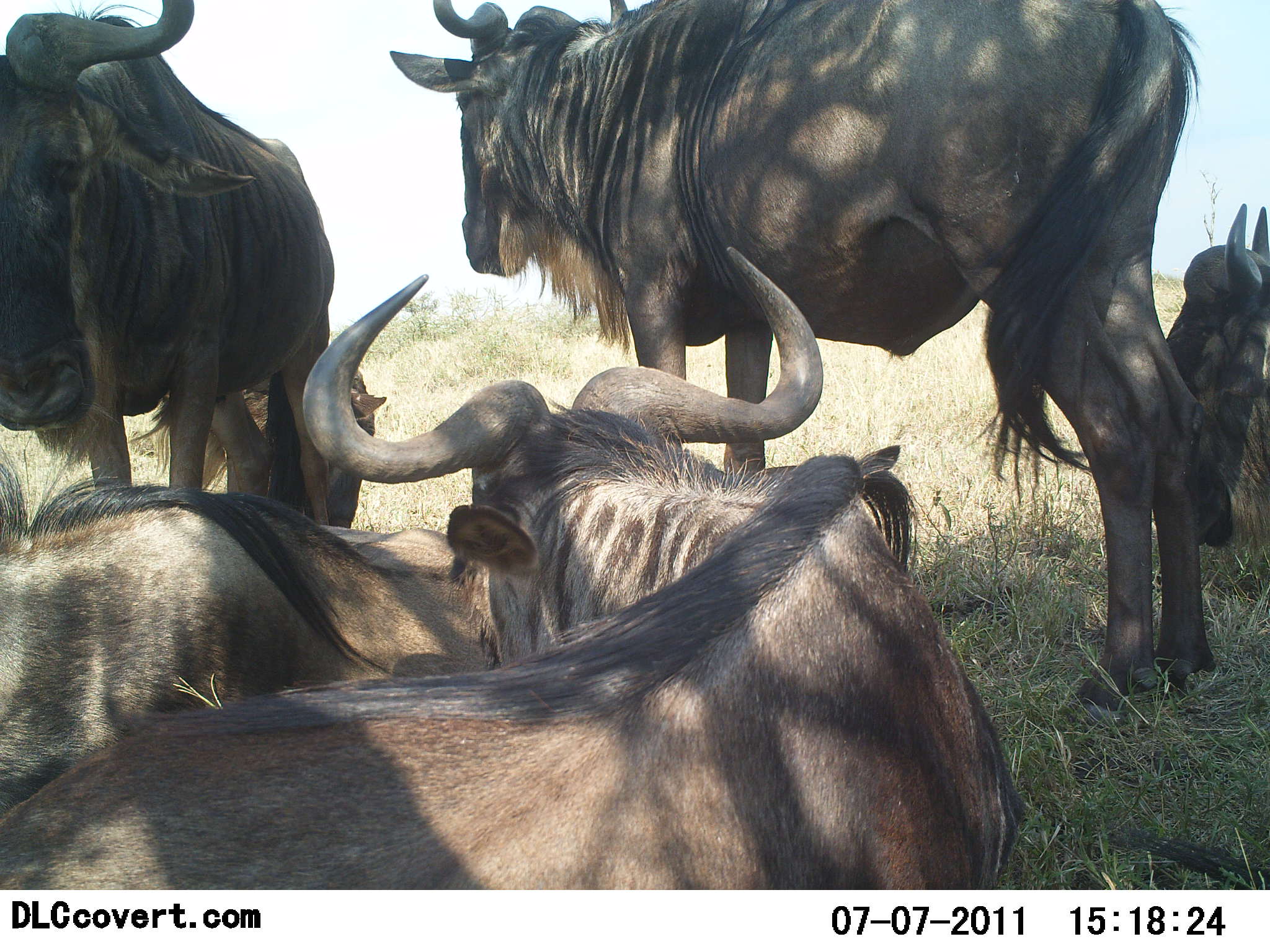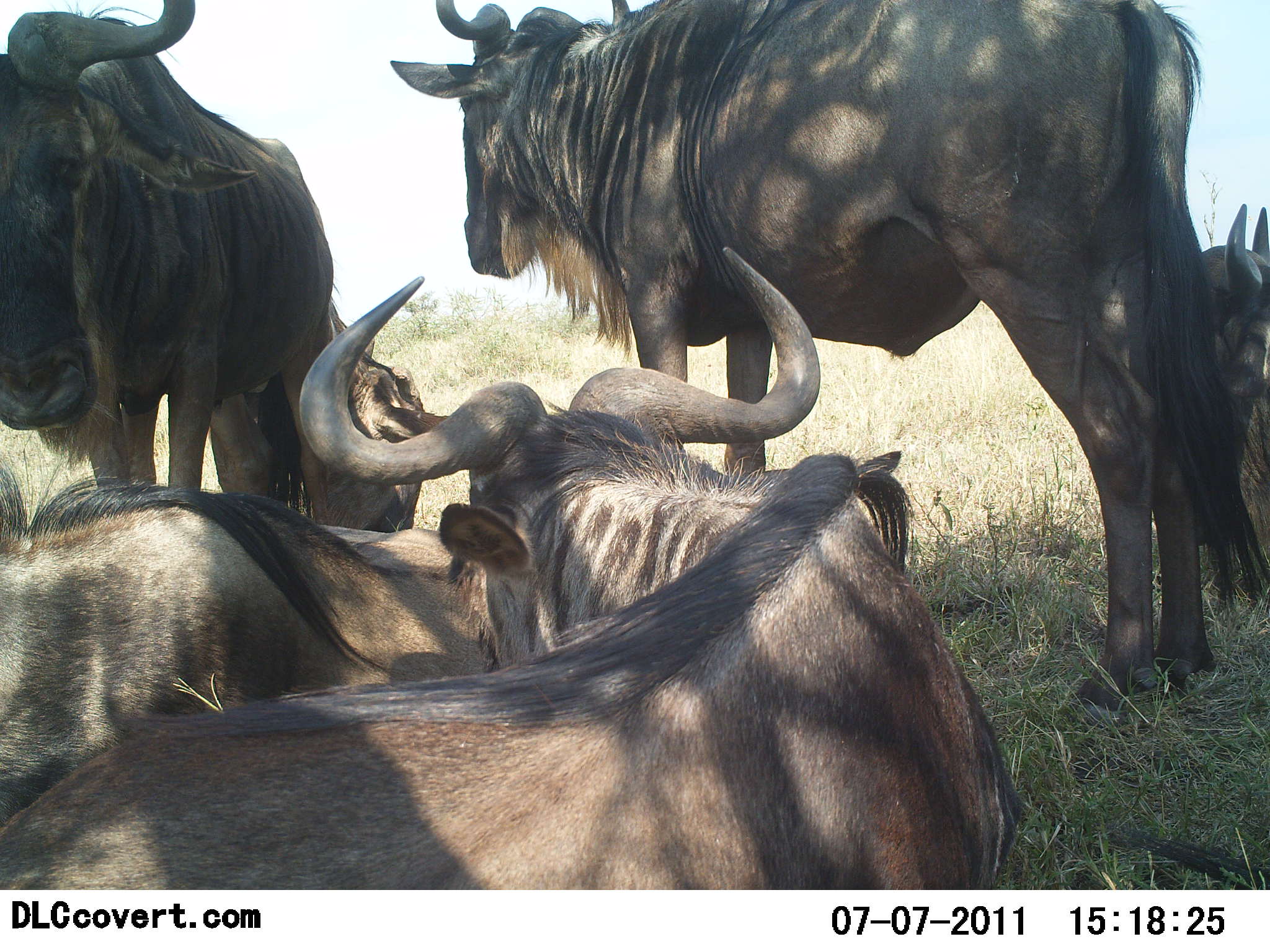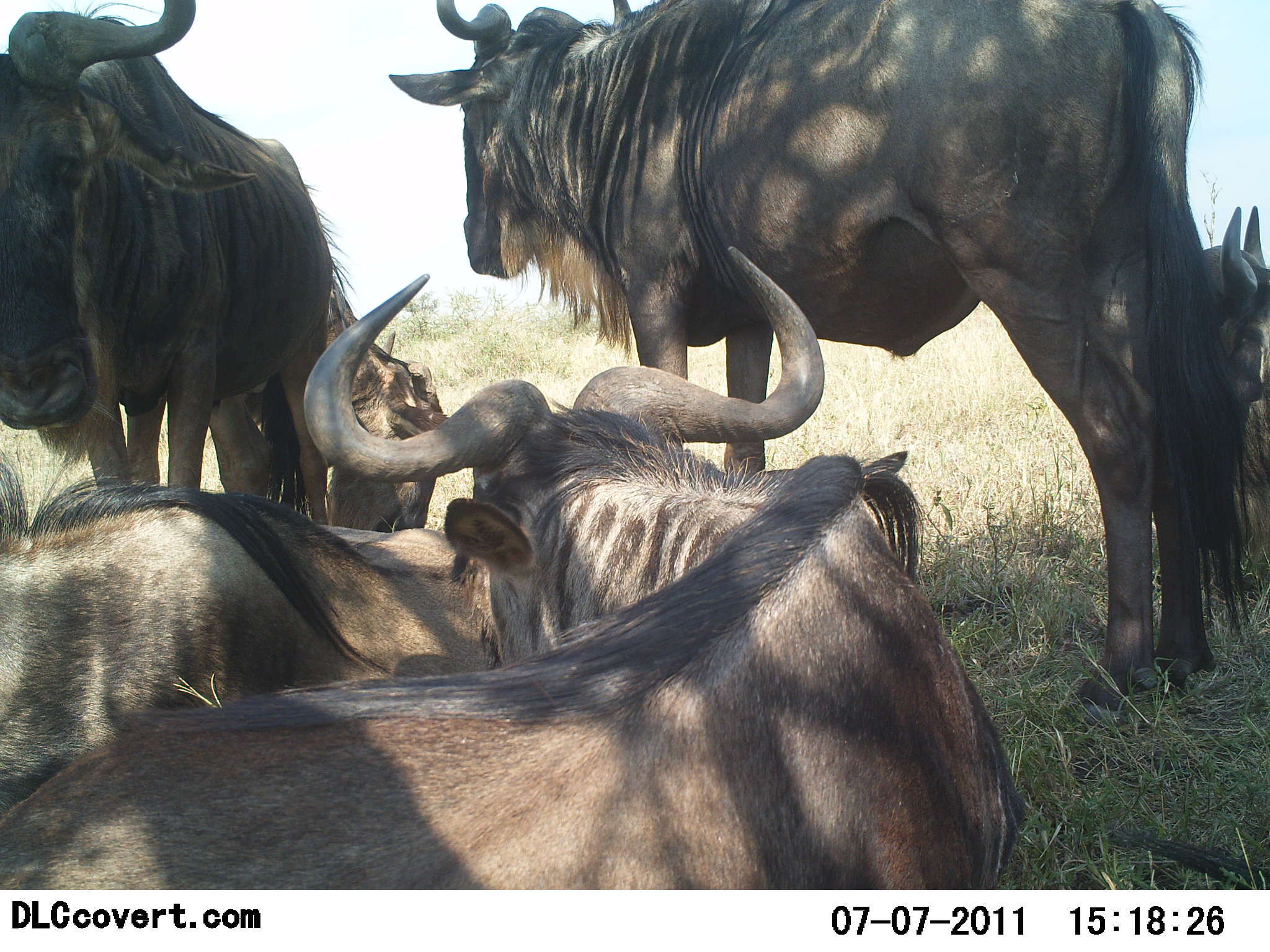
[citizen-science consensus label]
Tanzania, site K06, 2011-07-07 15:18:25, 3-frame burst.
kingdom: Animalia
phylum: Chordata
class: Mammalia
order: Artiodactyla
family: Bovidae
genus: Connochaetes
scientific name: Connochaetes taurinus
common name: blue wildebeest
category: wildebeest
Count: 5.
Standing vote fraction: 92%.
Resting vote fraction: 85%.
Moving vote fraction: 0%.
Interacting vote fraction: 0%.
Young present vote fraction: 0%.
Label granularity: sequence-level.